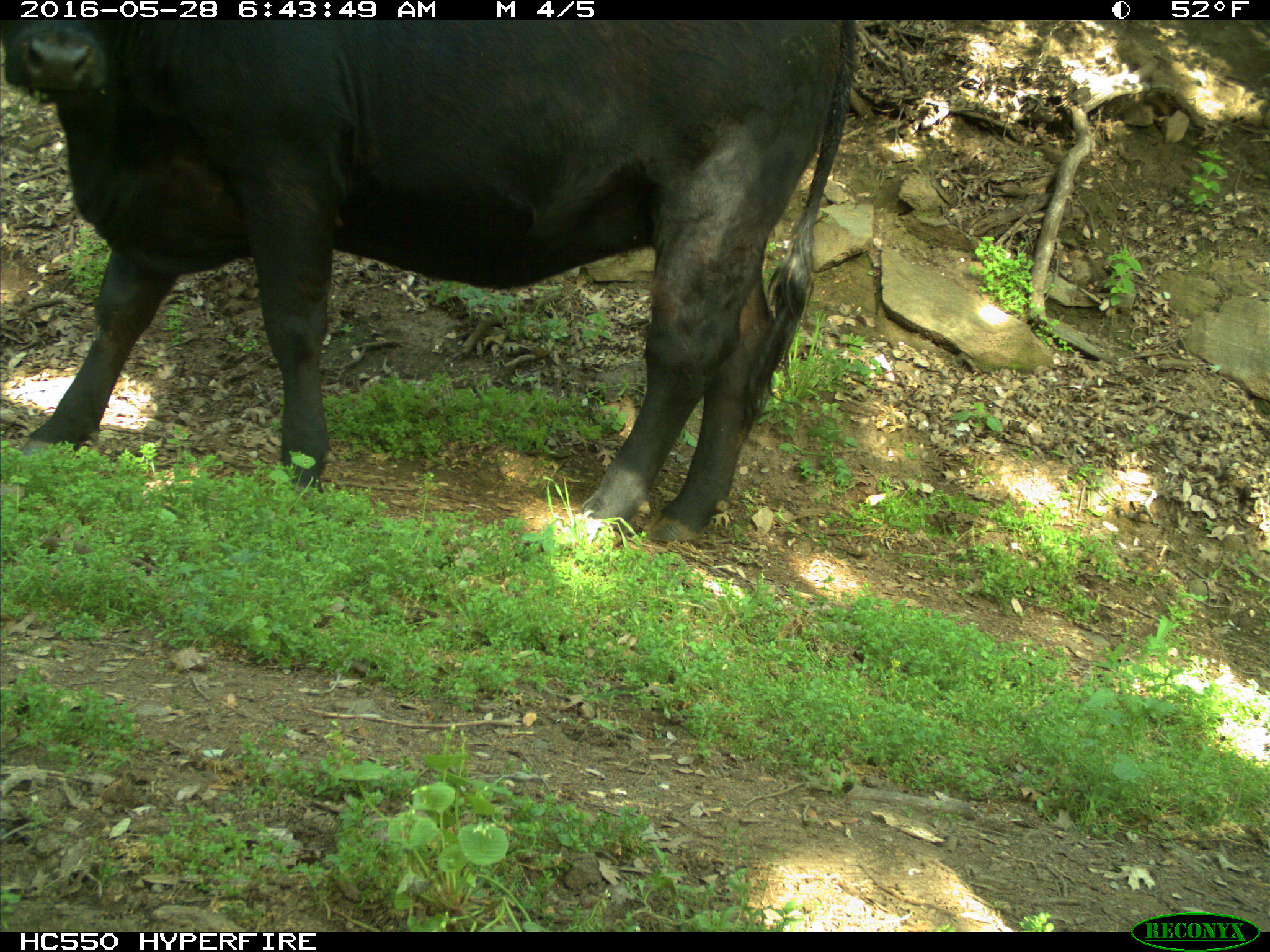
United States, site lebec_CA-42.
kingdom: Animalia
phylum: Chordata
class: Mammalia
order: Artiodactyla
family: Bovidae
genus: Bos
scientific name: Bos taurus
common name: domestic cow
Bos taurus (domestic cow).